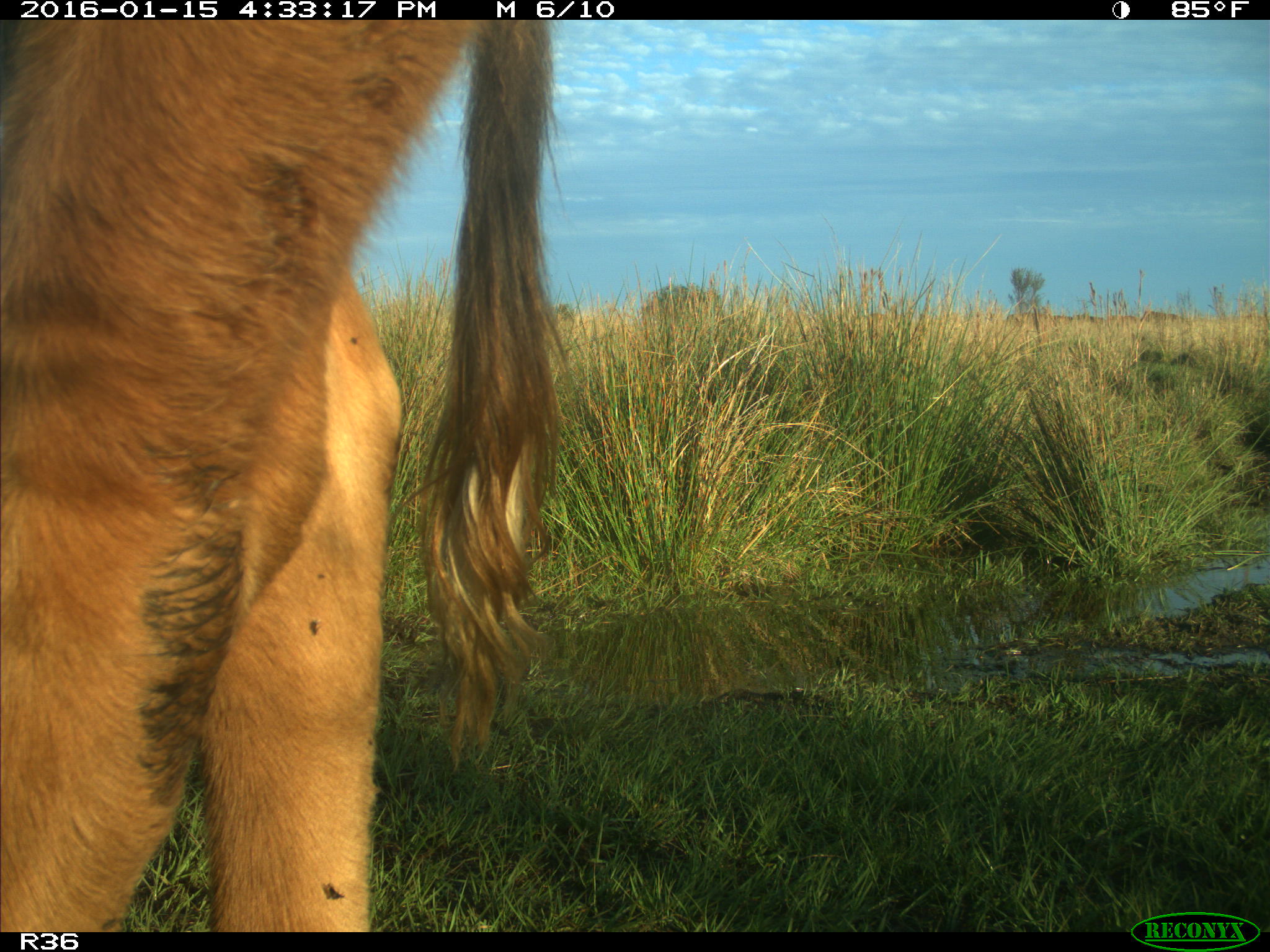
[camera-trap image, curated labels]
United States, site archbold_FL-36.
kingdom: Animalia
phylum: Chordata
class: Mammalia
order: Artiodactyla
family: Bovidae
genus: Bos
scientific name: Bos taurus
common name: domestic cow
Bos taurus (domestic cow).